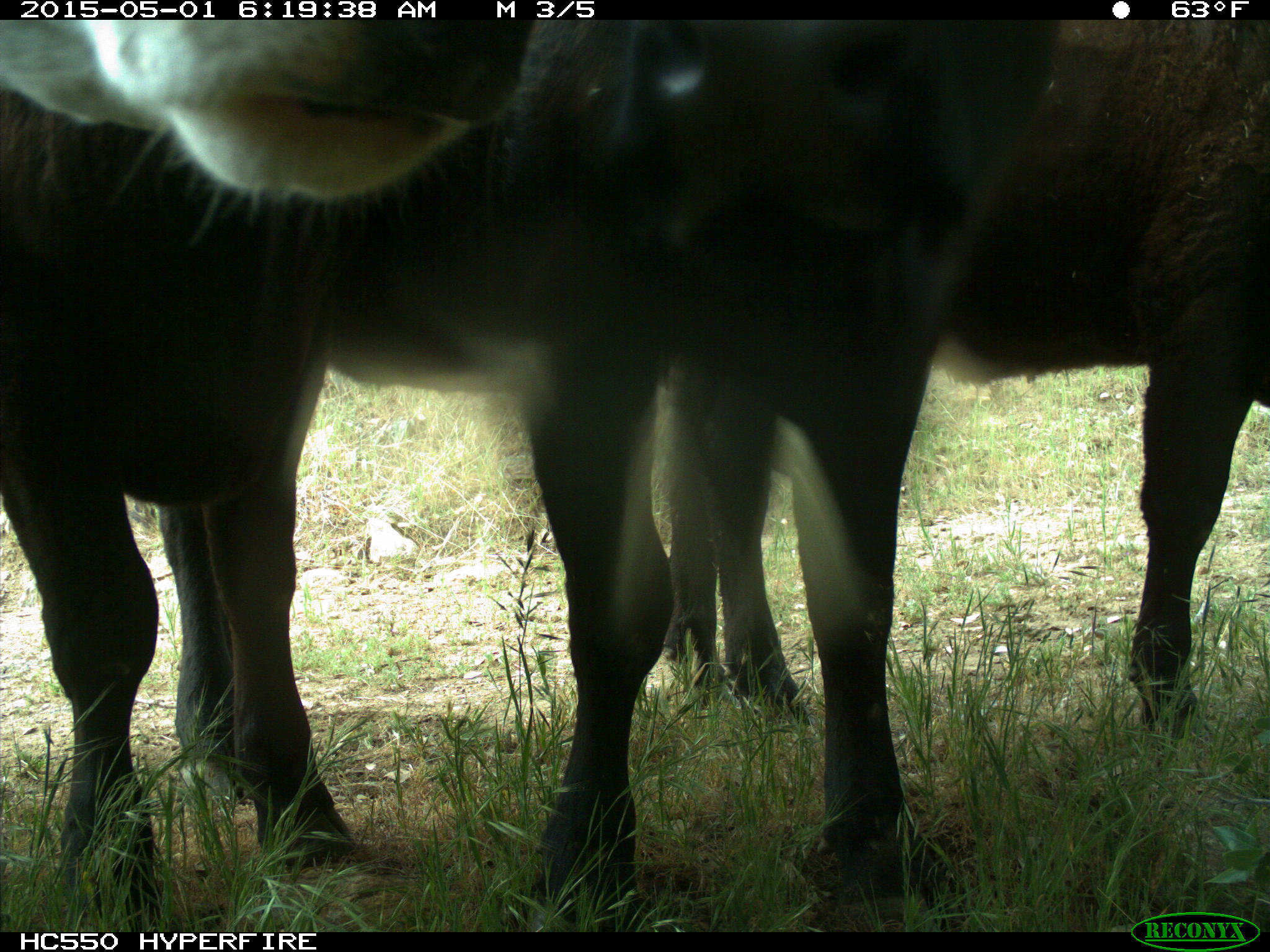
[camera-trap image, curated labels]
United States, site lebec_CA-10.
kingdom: Animalia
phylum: Chordata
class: Mammalia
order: Artiodactyla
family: Bovidae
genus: Bos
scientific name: Bos taurus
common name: domestic cow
Bos taurus (domestic cow).